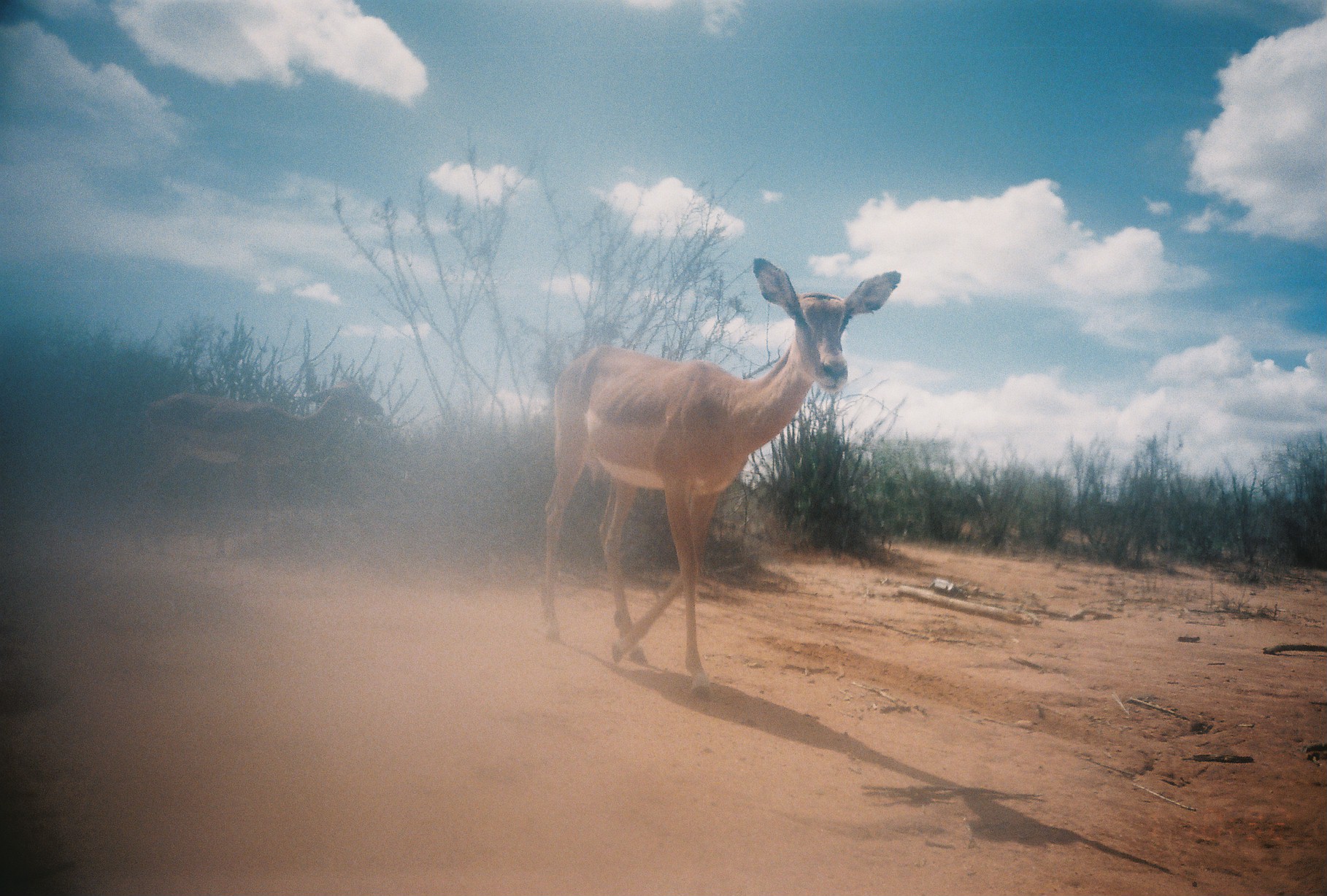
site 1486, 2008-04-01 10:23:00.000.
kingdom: Animalia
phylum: Chordata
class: Mammalia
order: Artiodactyla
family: Bovidae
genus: Aepyceros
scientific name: Aepyceros melampus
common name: impala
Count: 2.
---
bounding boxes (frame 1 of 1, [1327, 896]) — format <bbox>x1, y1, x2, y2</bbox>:
aepyceros melampus: <bbox>539, 256, 902, 717</bbox>; <bbox>129, 374, 387, 560</bbox>